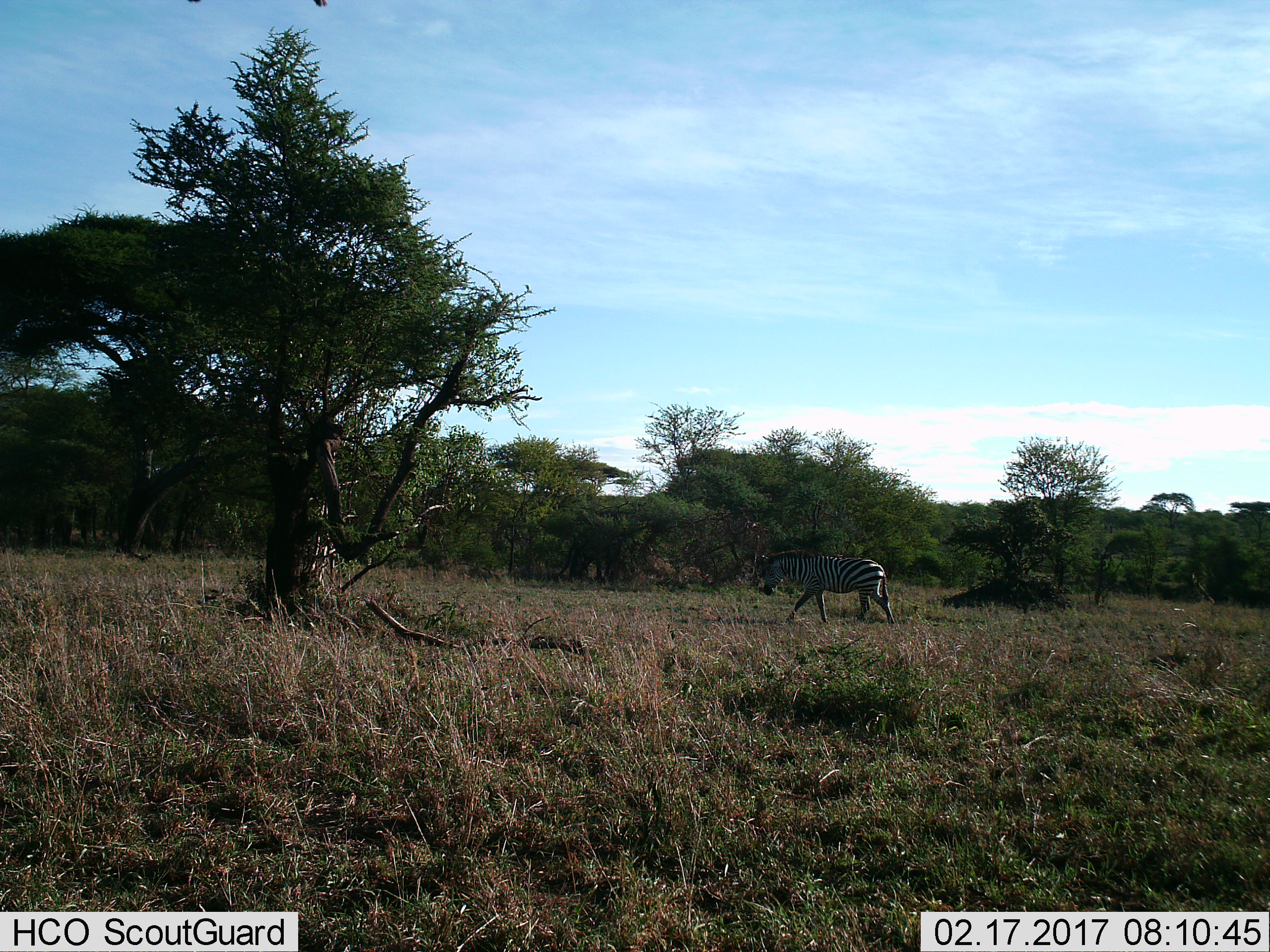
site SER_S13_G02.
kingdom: Animalia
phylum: Chordata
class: Mammalia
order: Perissodactyla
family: Equidae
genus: Equus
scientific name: Equus quagga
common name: plains zebra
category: zebraplains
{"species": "zebraplains (plains zebra) (Equus quagga)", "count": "1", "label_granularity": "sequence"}